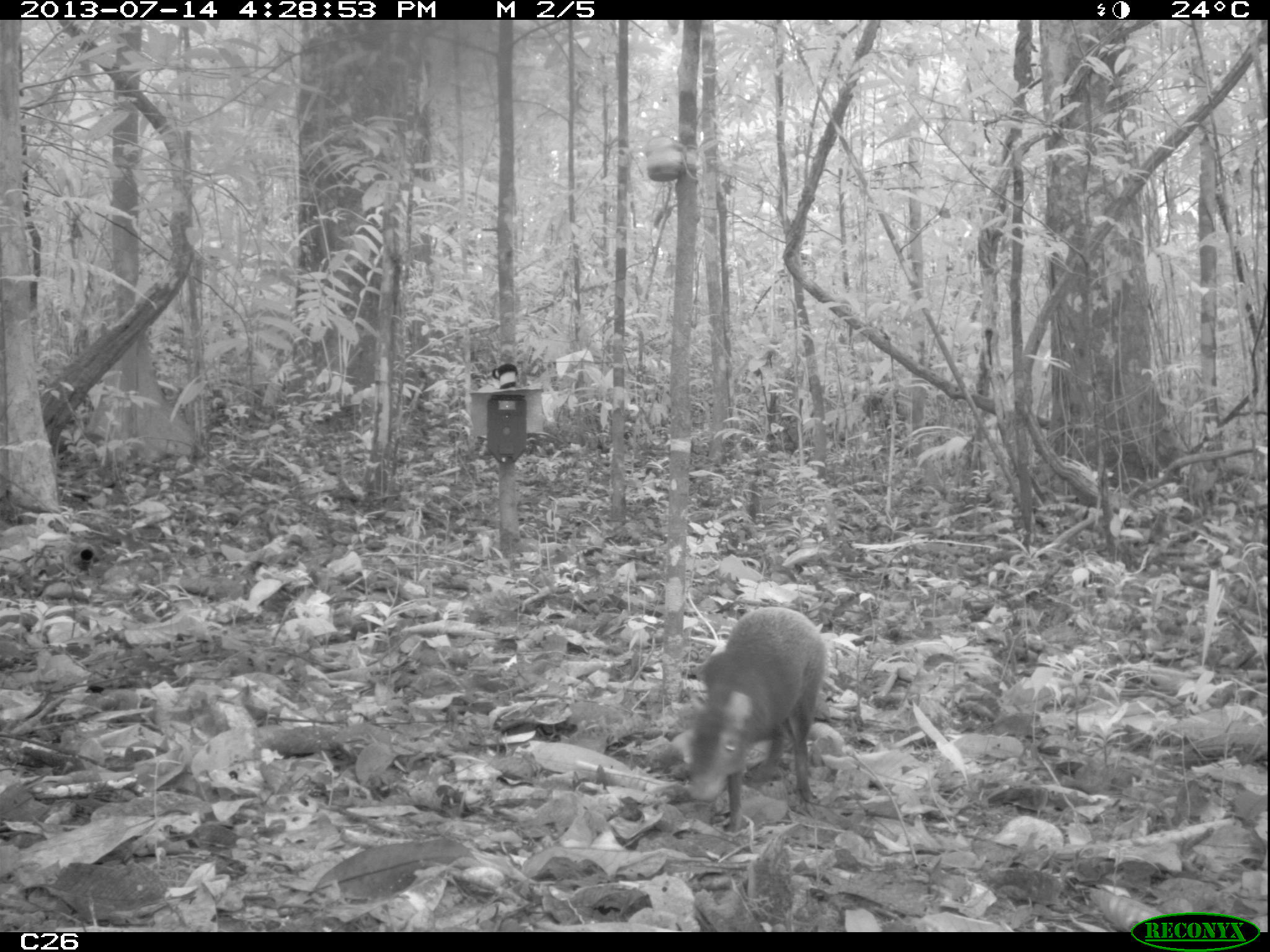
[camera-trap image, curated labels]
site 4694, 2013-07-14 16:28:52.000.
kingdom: Animalia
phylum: Chordata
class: Mammalia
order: Rodentia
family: Dasyproctidae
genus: Dasyprocta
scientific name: Dasyprocta leporina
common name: red-rumped agouti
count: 1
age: adult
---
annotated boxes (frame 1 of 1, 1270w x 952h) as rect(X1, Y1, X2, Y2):
dasyprocta leporina: rect(682, 605, 829, 832)